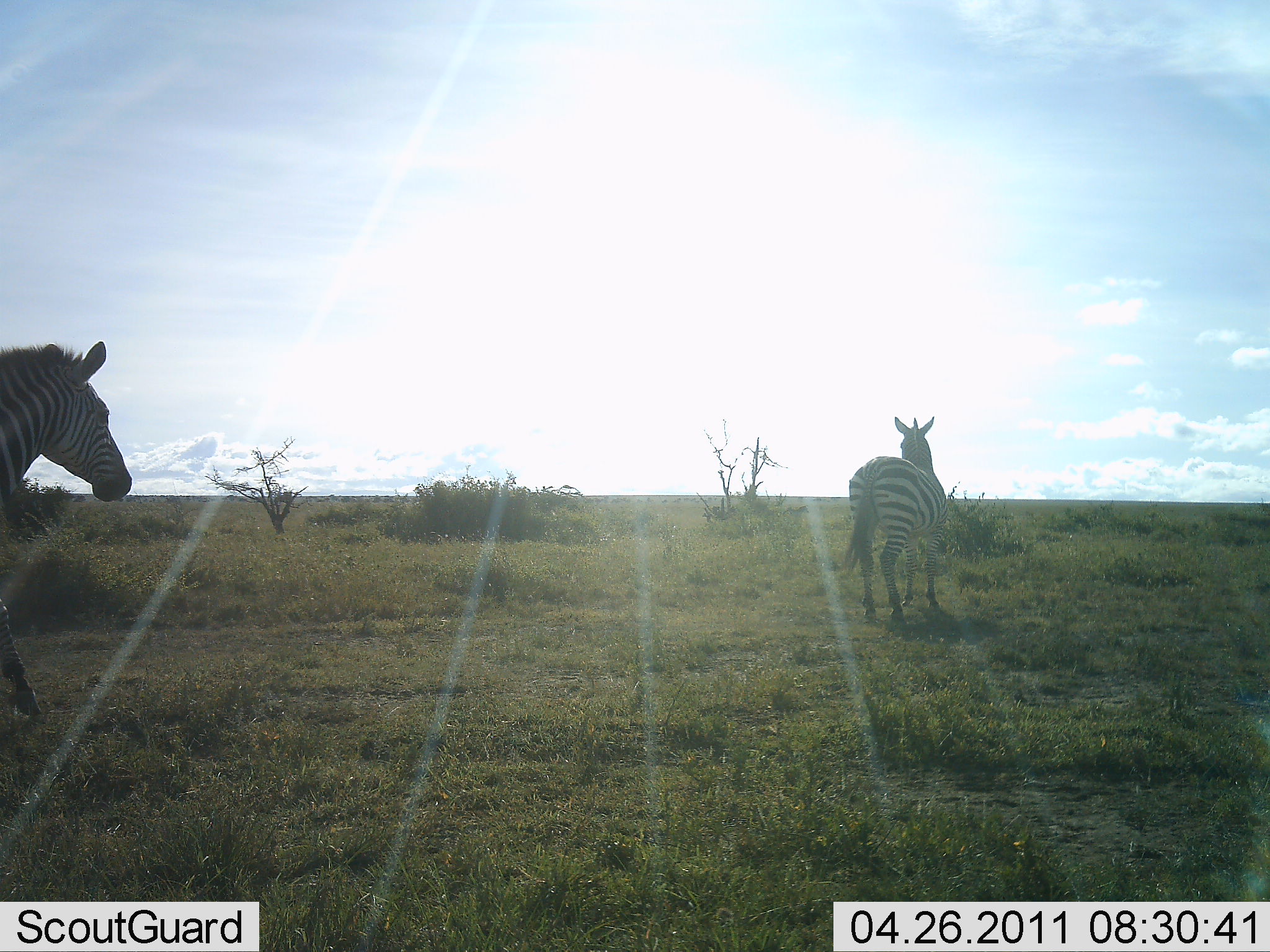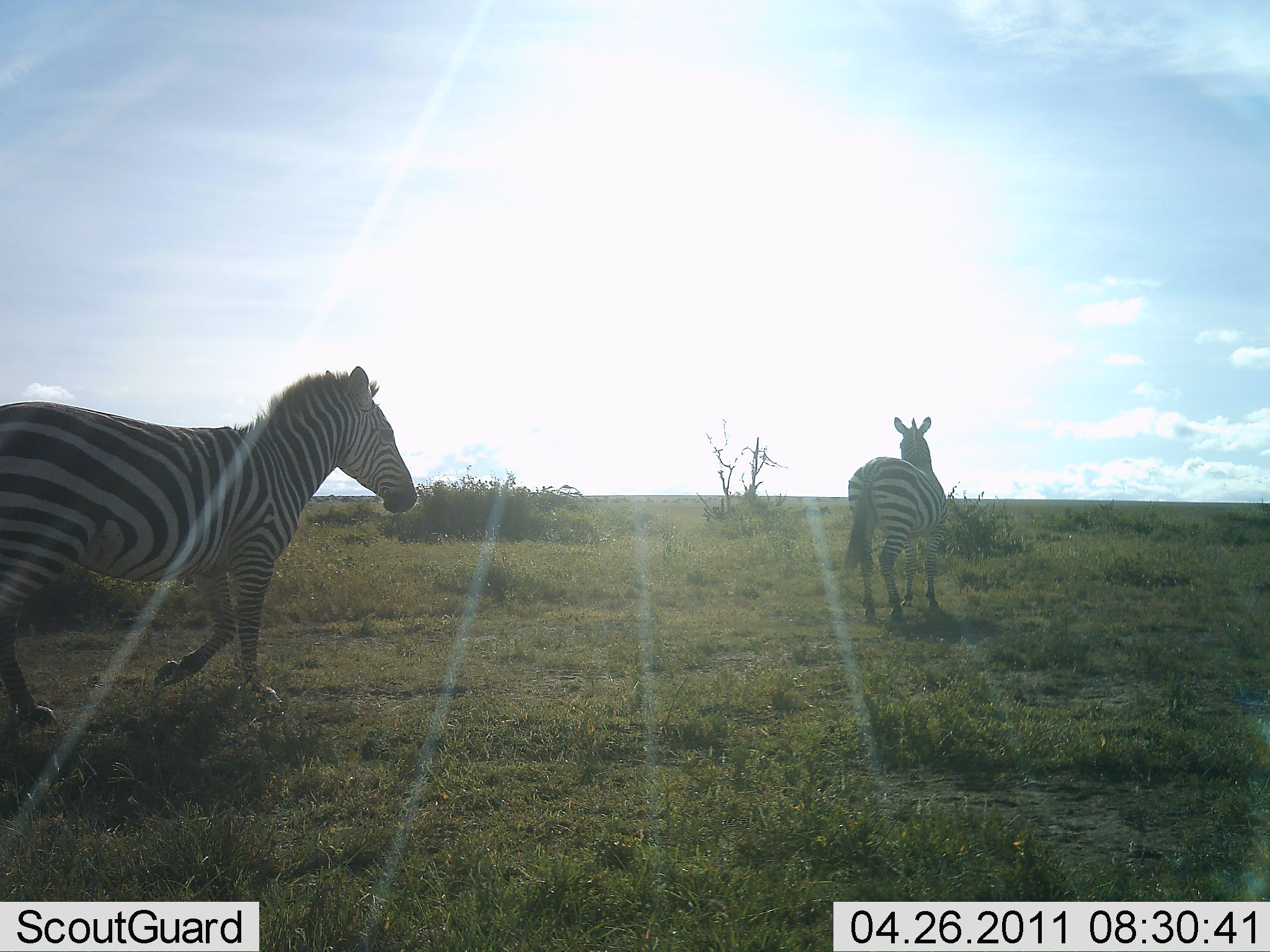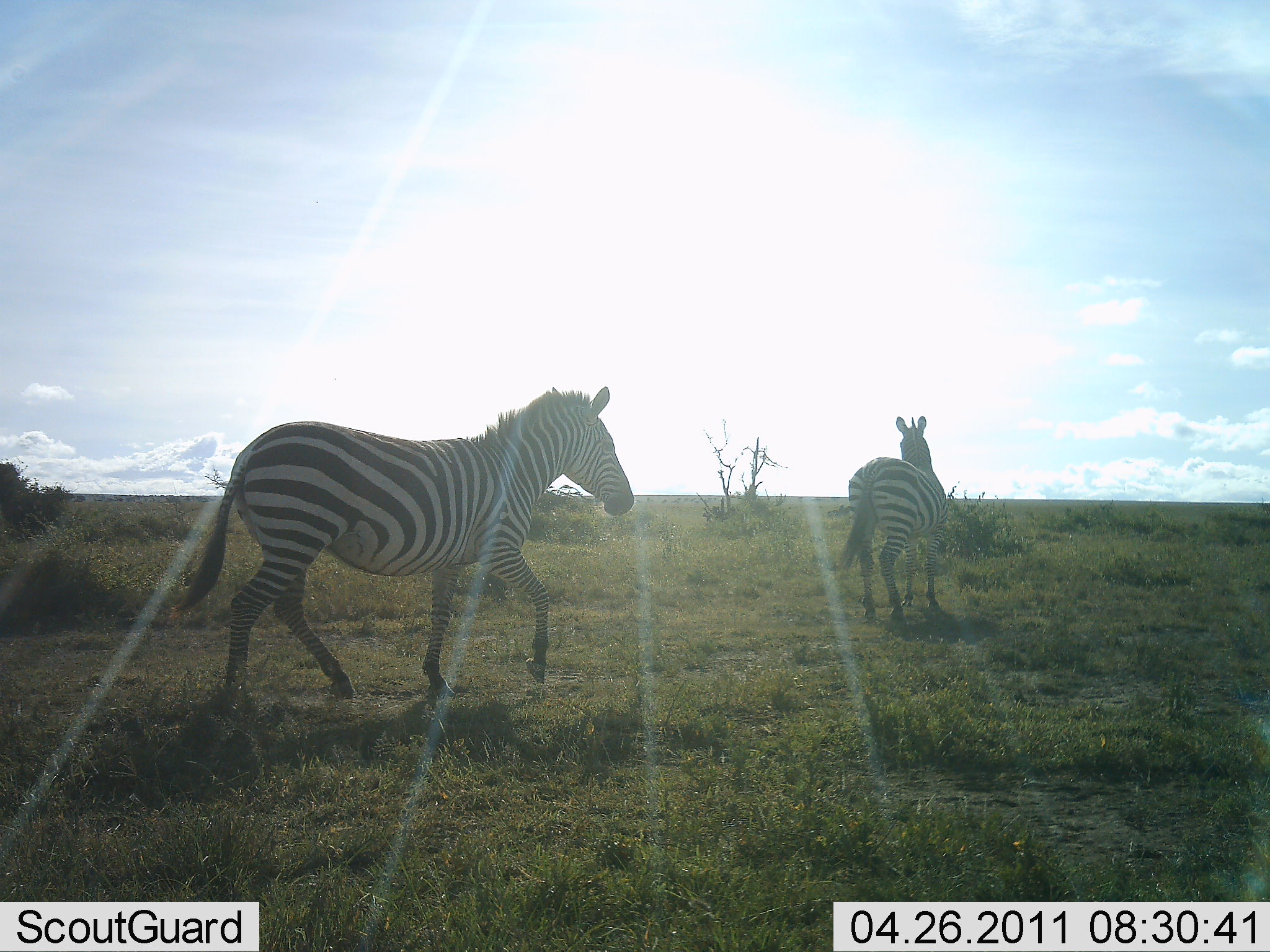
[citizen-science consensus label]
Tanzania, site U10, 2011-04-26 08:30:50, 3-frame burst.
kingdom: Animalia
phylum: Chordata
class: Mammalia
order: Perissodactyla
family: Equidae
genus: Equus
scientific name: Equus quagga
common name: plains zebra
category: zebra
Zebra (plains zebra) (Equus quagga), count 2. Behavior (volunteer vote fractions): standing 60%, resting 0%, moving 100%, interacting 0%. Young present (vote fraction): 0%. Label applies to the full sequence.